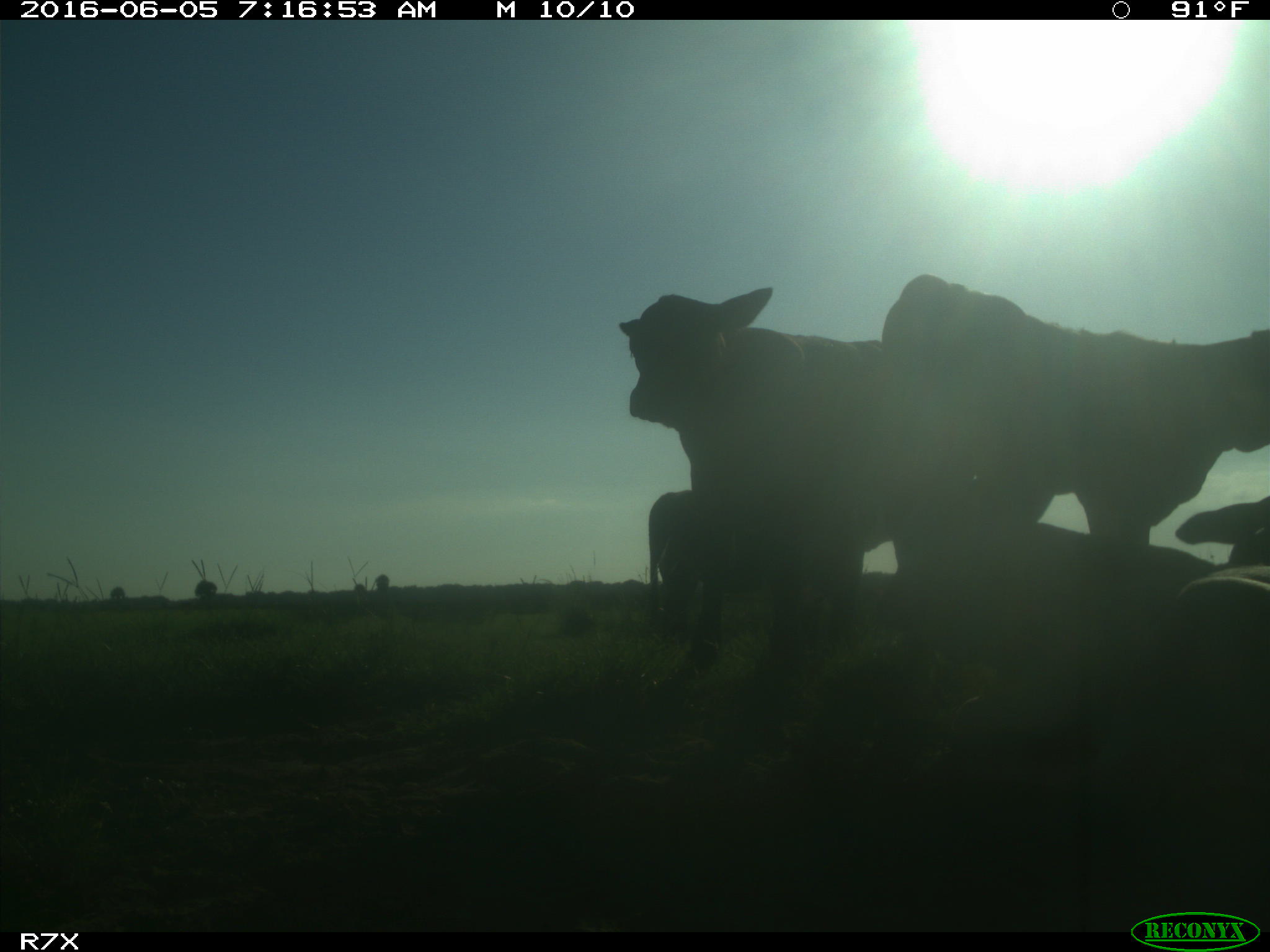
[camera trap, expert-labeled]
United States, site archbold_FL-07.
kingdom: Animalia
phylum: Chordata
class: Mammalia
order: Artiodactyla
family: Bovidae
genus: Bos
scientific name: Bos taurus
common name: domestic cow